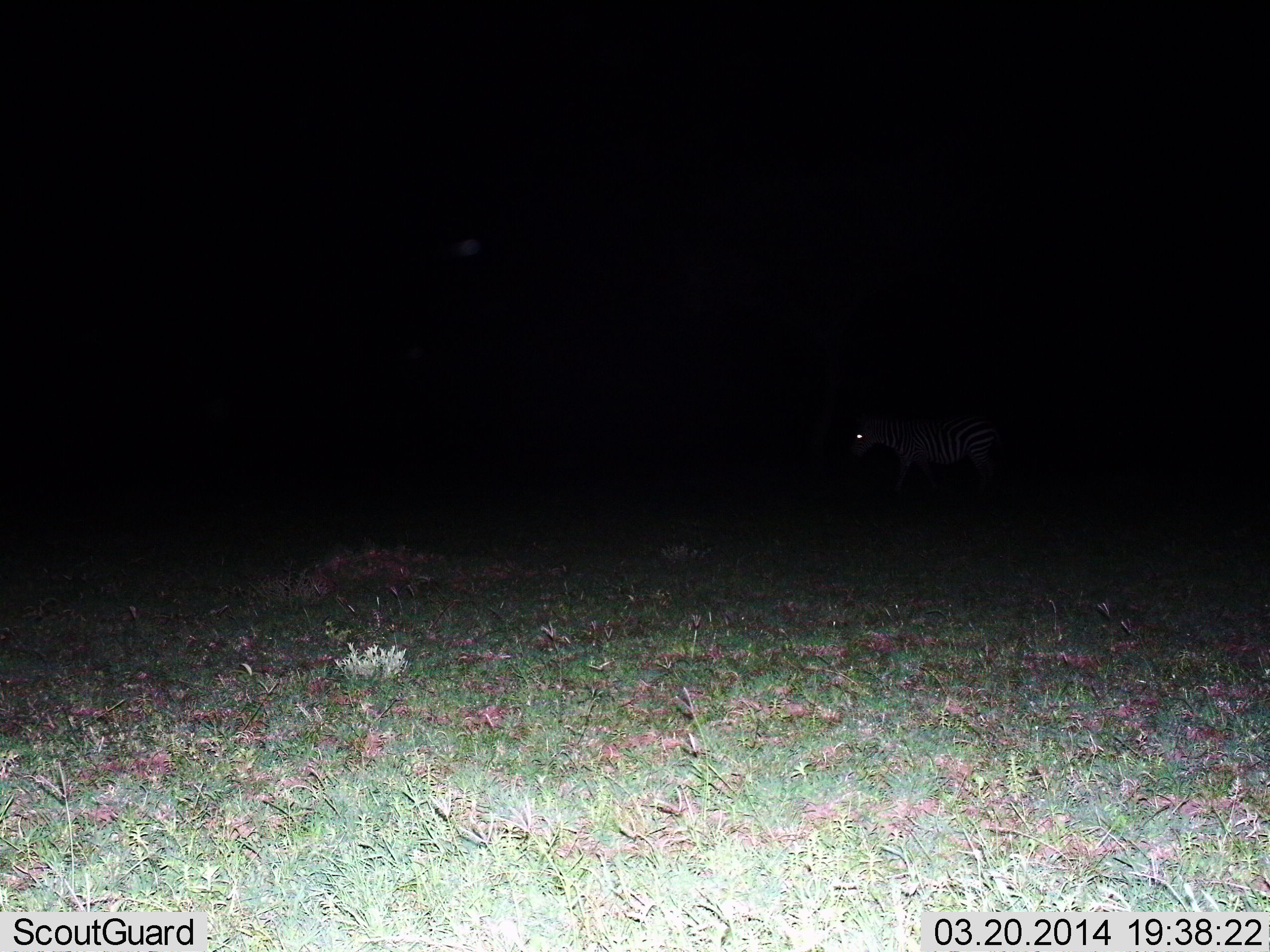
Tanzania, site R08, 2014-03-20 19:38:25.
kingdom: Animalia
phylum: Chordata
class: Mammalia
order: Perissodactyla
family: Equidae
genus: Equus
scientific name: Equus quagga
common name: plains zebra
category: zebra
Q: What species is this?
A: Zebra (plains zebra) (Equus quagga).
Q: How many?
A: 1.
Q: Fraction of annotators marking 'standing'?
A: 60%.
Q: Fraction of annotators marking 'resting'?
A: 0%.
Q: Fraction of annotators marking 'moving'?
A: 40%.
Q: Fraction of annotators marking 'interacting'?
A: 0%.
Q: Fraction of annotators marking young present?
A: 0%.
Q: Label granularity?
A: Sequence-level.